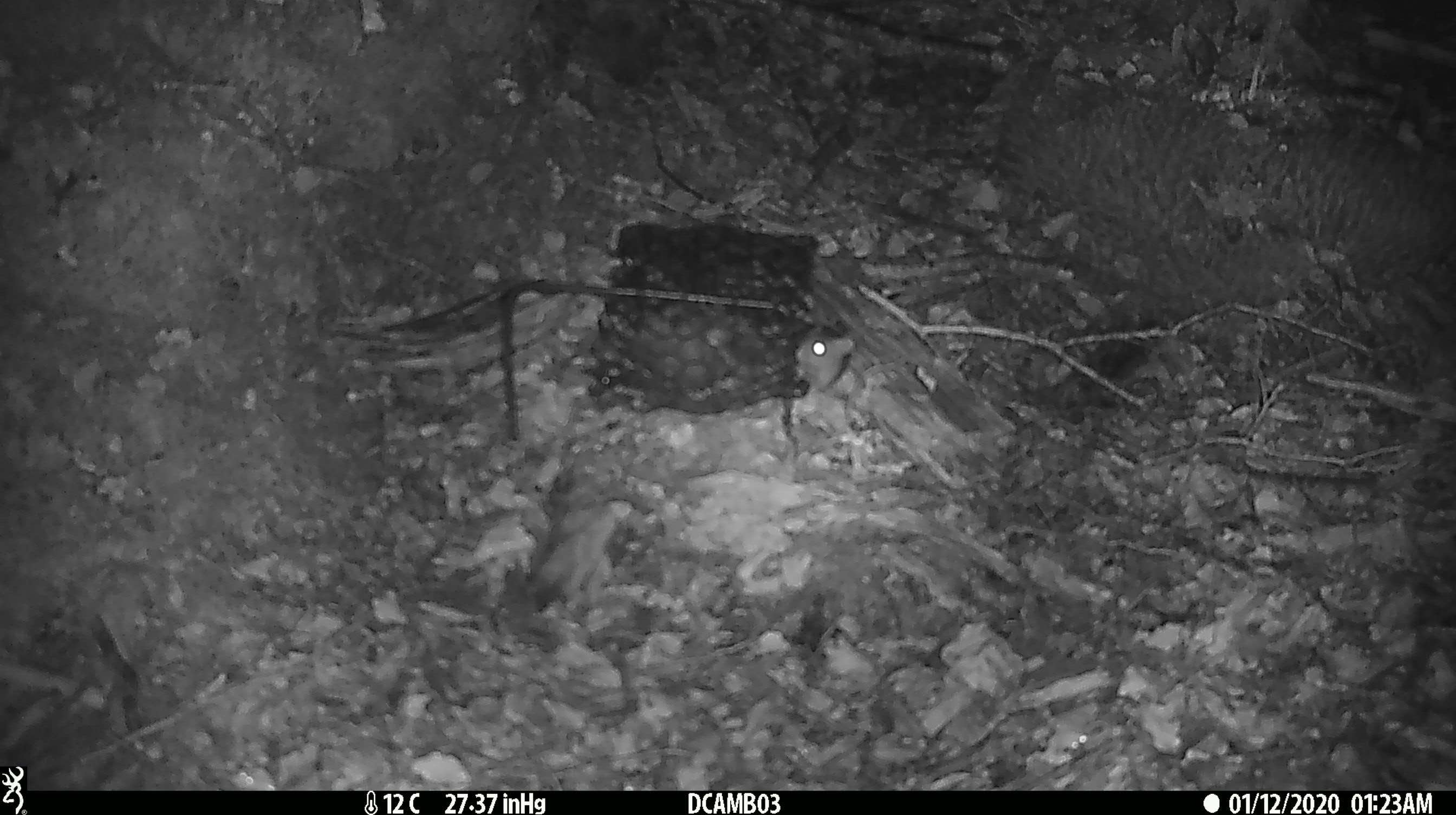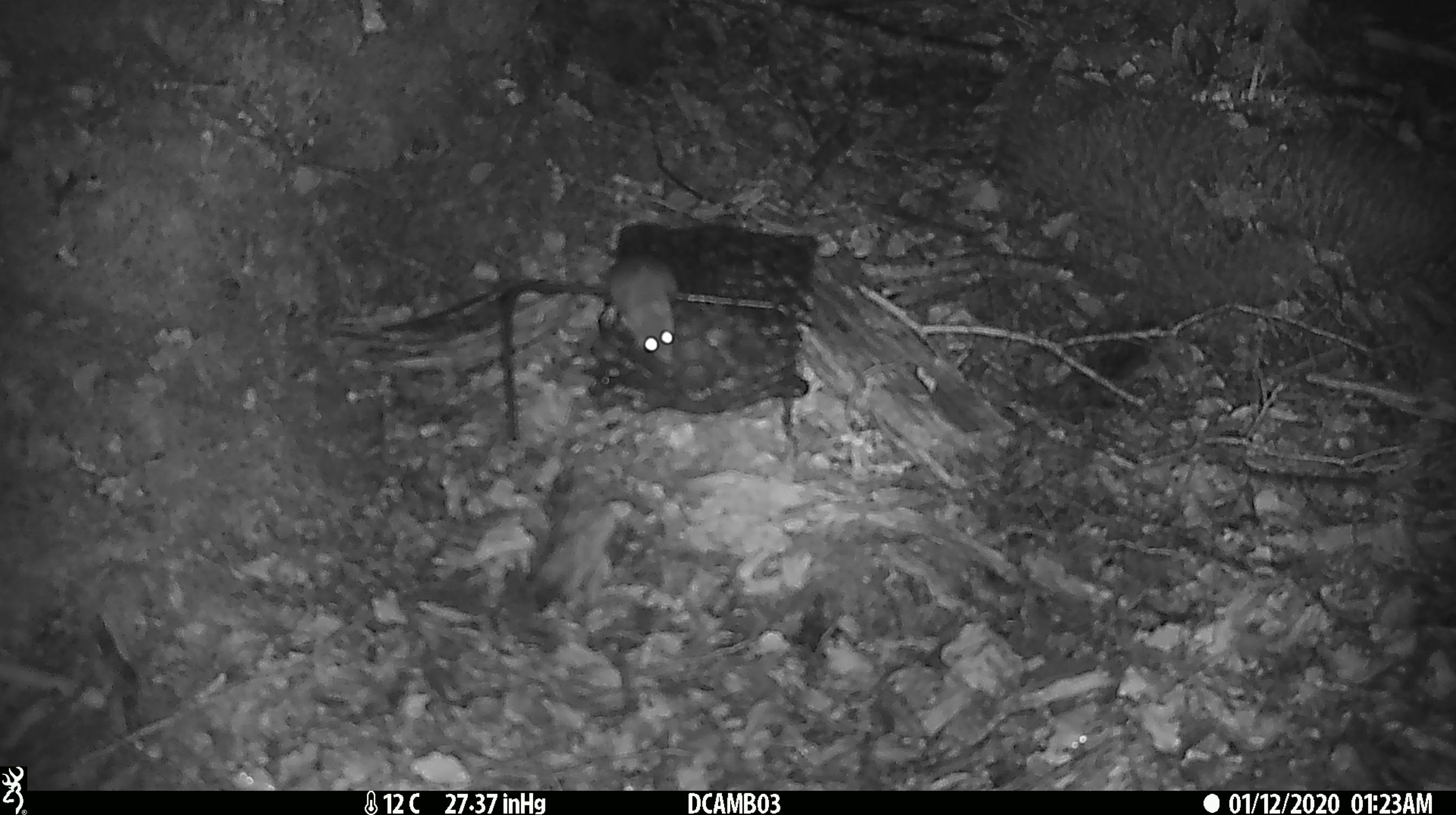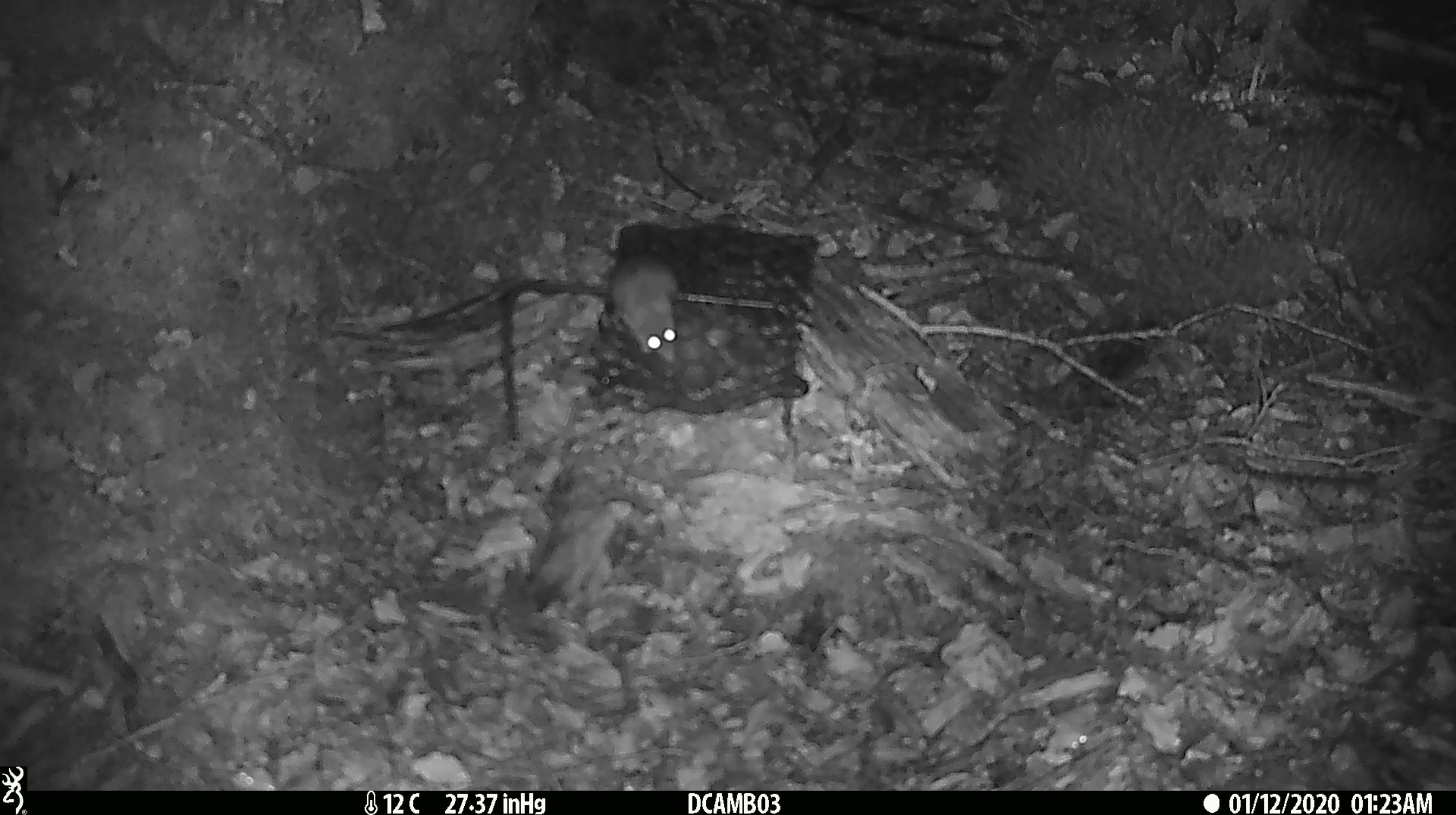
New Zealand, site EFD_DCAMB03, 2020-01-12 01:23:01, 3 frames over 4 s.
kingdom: Animalia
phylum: Chordata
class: Mammalia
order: Rodentia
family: Muridae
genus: Mus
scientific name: Mus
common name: mouse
Mouse (Mus).